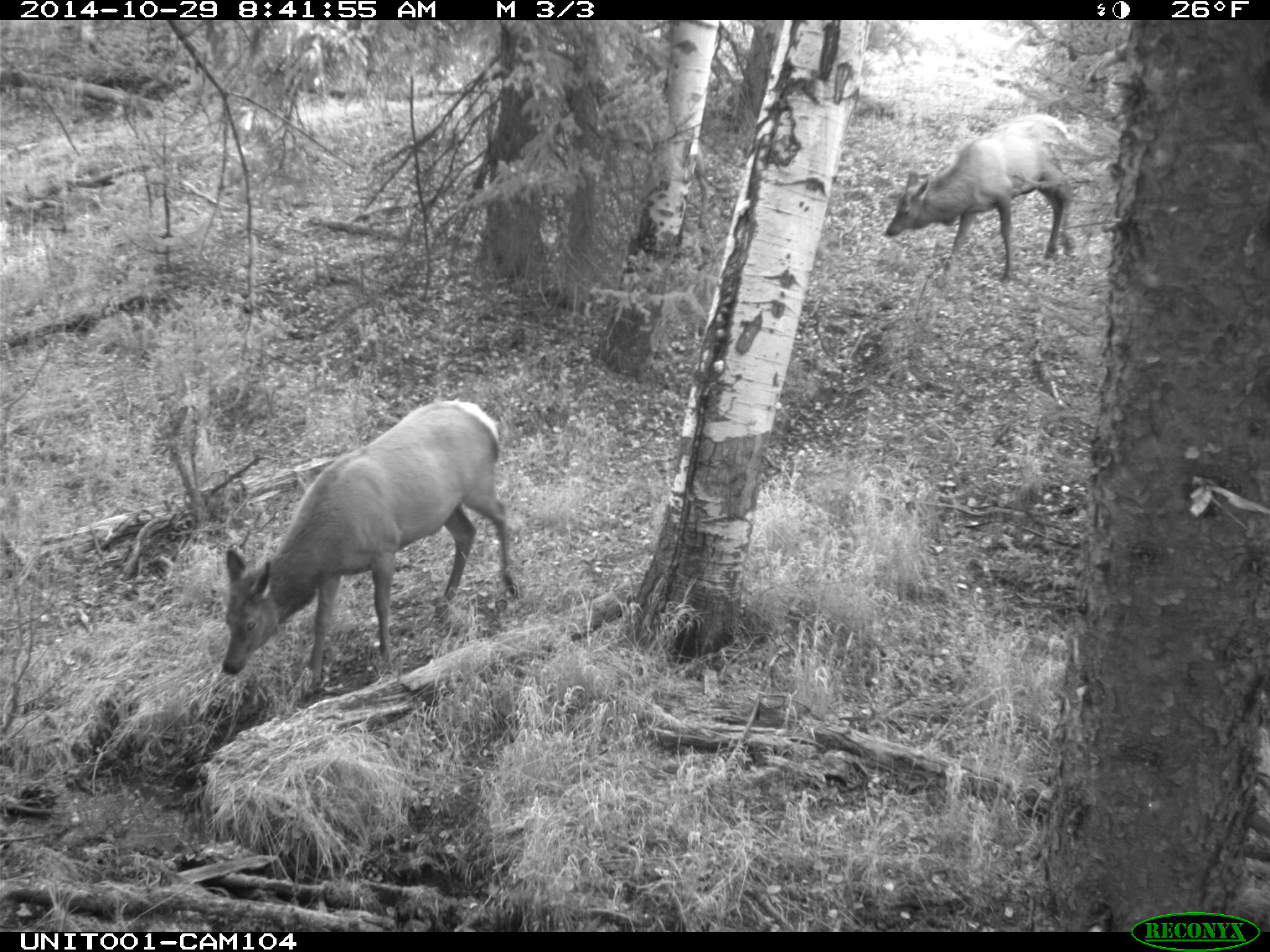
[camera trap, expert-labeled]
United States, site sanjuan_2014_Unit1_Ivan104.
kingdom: Animalia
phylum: Chordata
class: Mammalia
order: Artiodactyla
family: Cervidae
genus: Cervus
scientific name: Cervus elaphus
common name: red deer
Cervus elaphus (red deer).